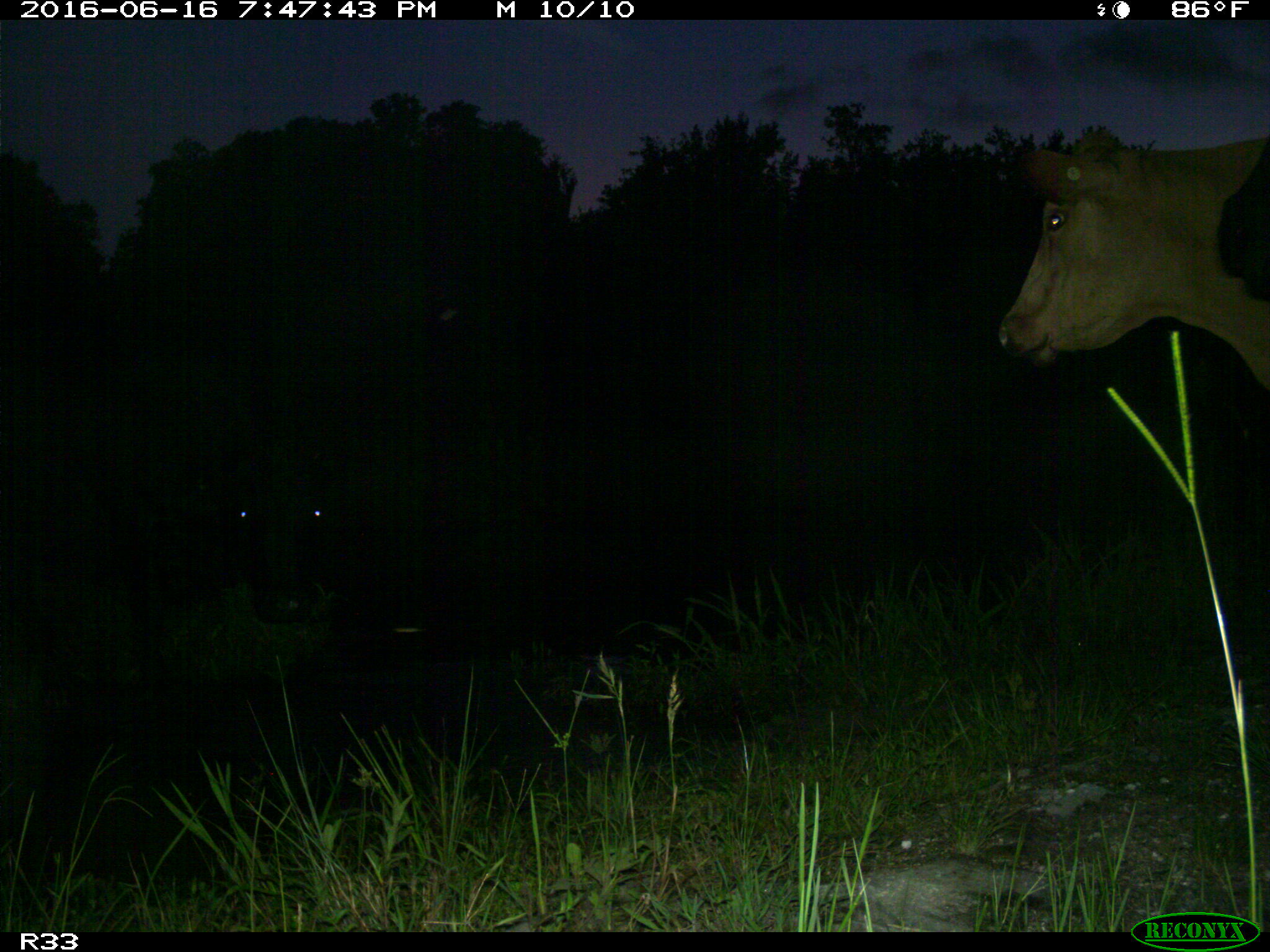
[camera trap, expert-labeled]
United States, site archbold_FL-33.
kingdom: Animalia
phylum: Chordata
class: Mammalia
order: Artiodactyla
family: Bovidae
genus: Bos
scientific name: Bos taurus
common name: domestic cow